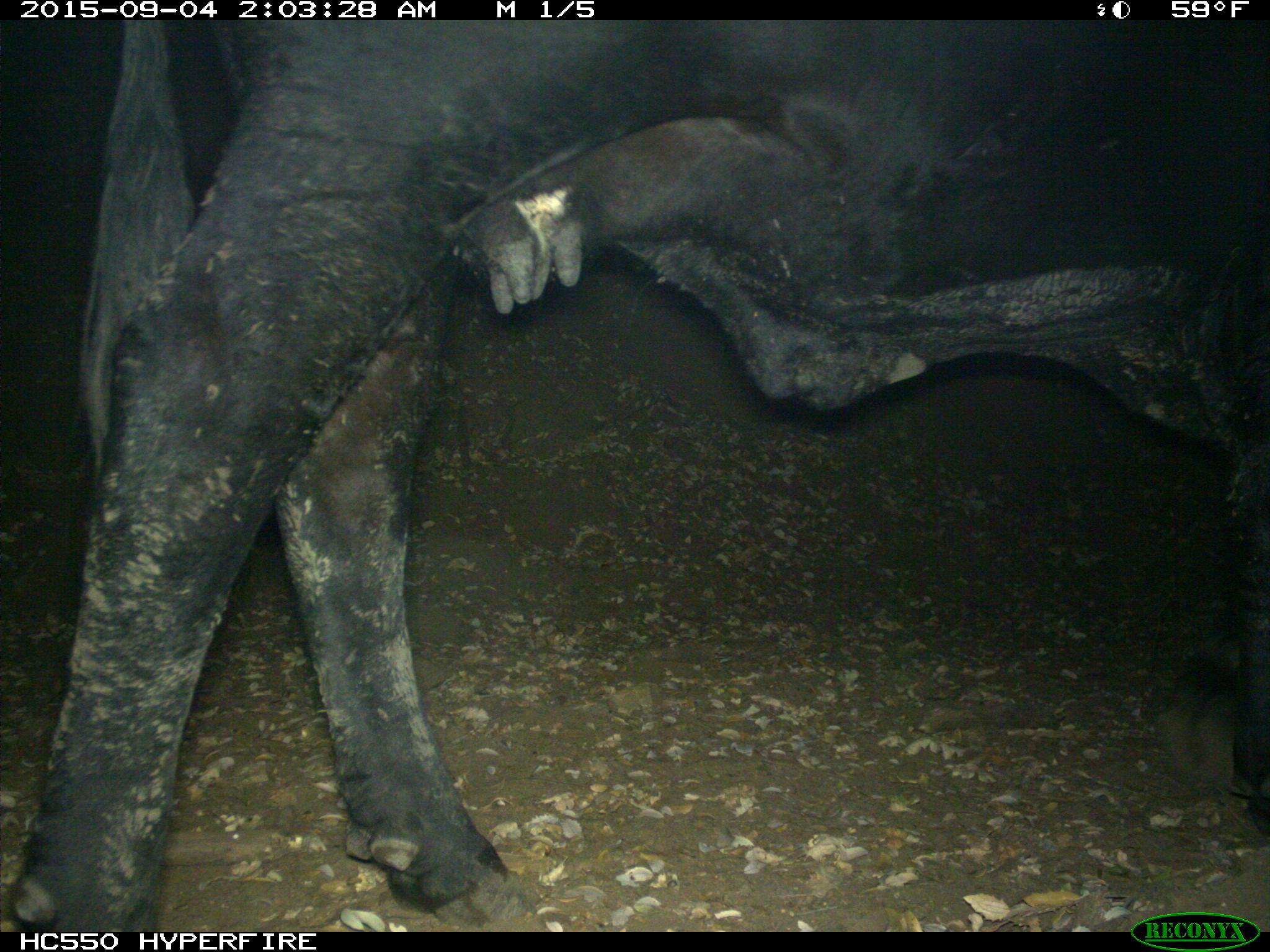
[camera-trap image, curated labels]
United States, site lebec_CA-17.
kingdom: Animalia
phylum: Chordata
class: Mammalia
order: Artiodactyla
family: Bovidae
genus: Bos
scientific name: Bos taurus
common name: domestic cow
Bos taurus (domestic cow).